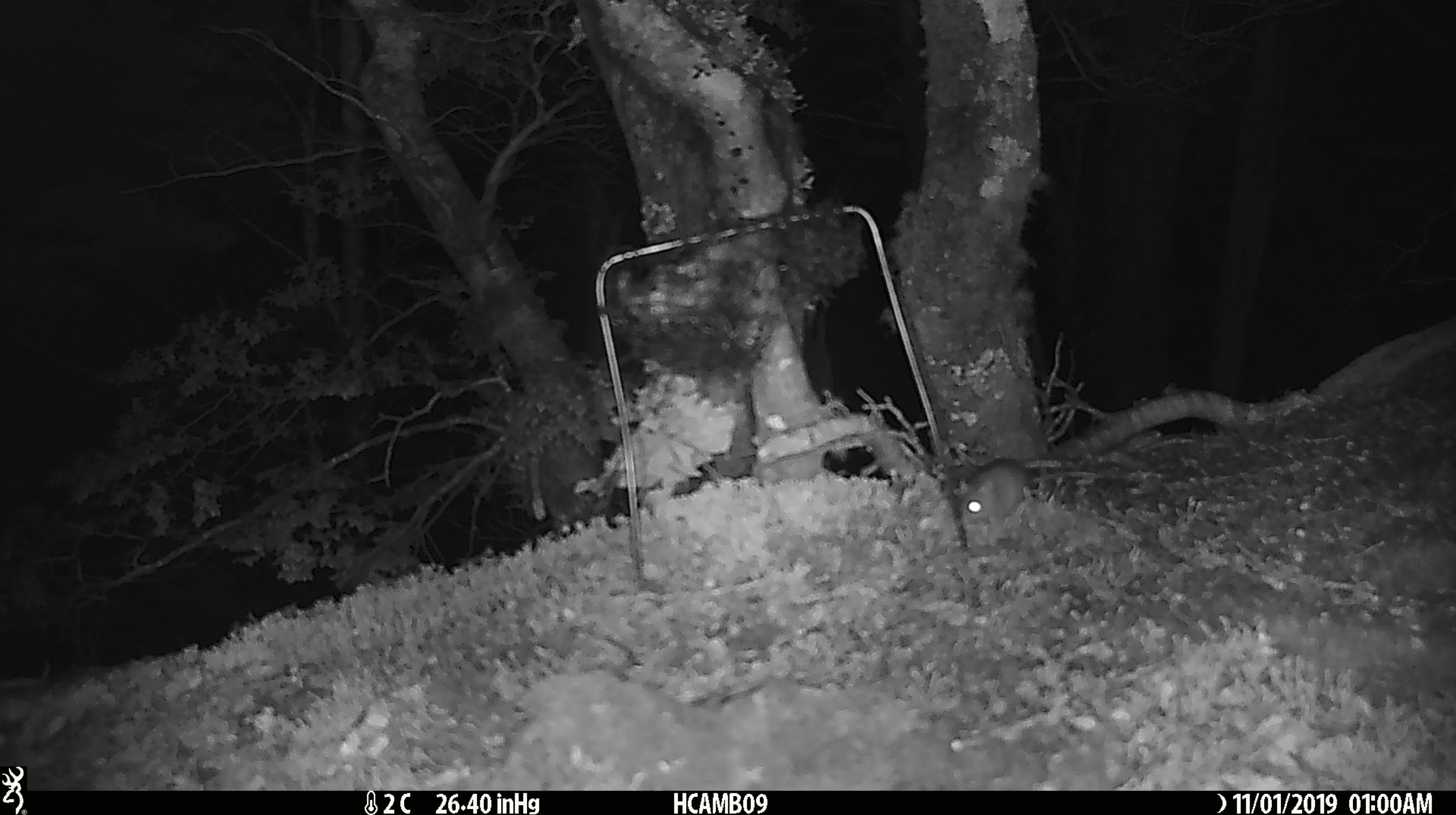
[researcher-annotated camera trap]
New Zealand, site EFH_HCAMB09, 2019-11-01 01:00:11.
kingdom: Animalia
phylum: Chordata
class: Mammalia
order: Rodentia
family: Muridae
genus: Mus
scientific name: Mus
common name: mouse